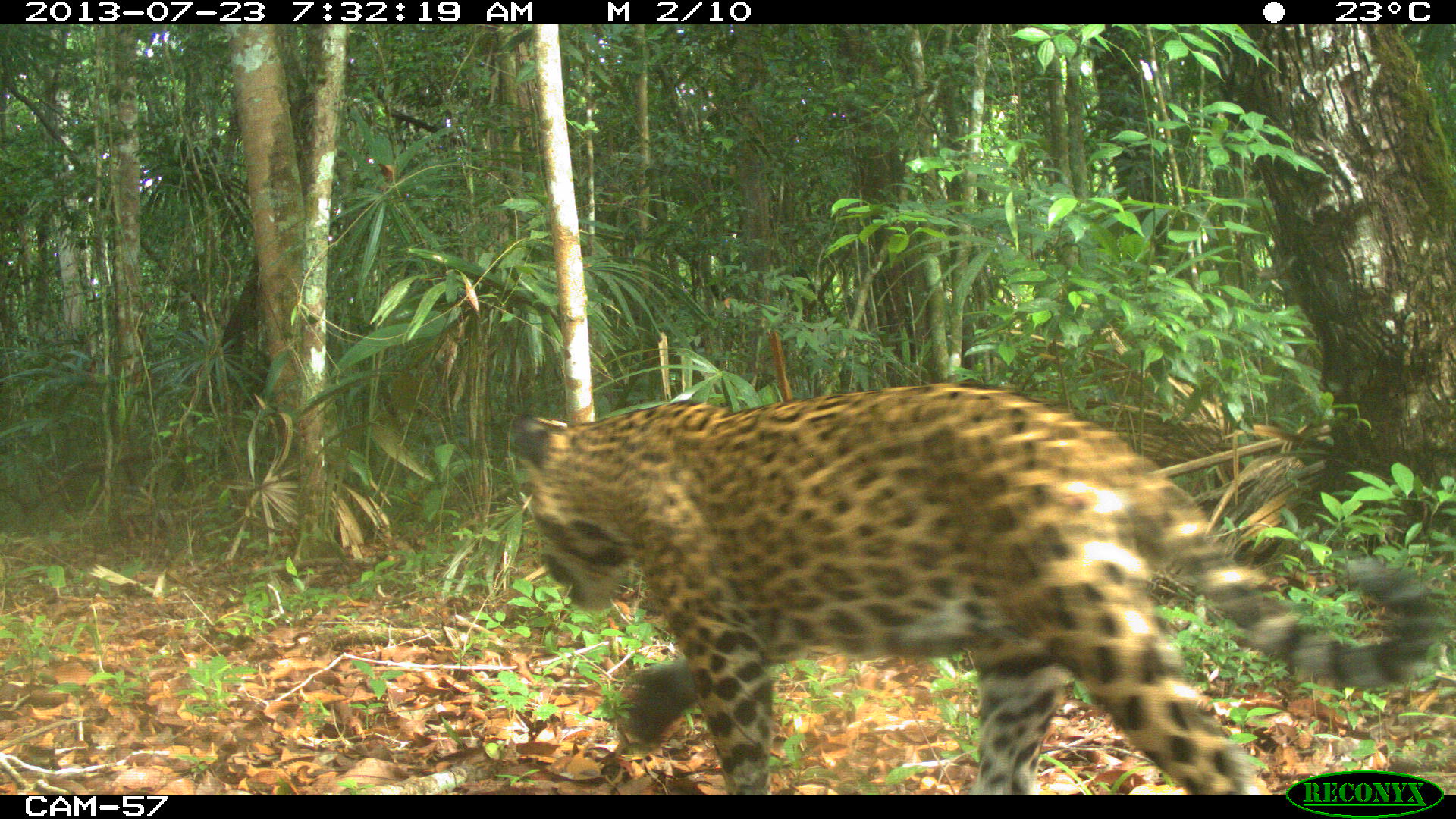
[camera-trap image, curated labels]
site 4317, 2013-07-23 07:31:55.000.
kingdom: Animalia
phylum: Chordata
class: Mammalia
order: Carnivora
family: Felidae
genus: Panthera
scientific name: Panthera onca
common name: jaguar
Panthera onca (jaguar), count 1, sex male.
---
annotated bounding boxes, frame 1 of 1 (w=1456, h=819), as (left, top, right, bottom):
panthera onca: (511, 380, 1440, 792)